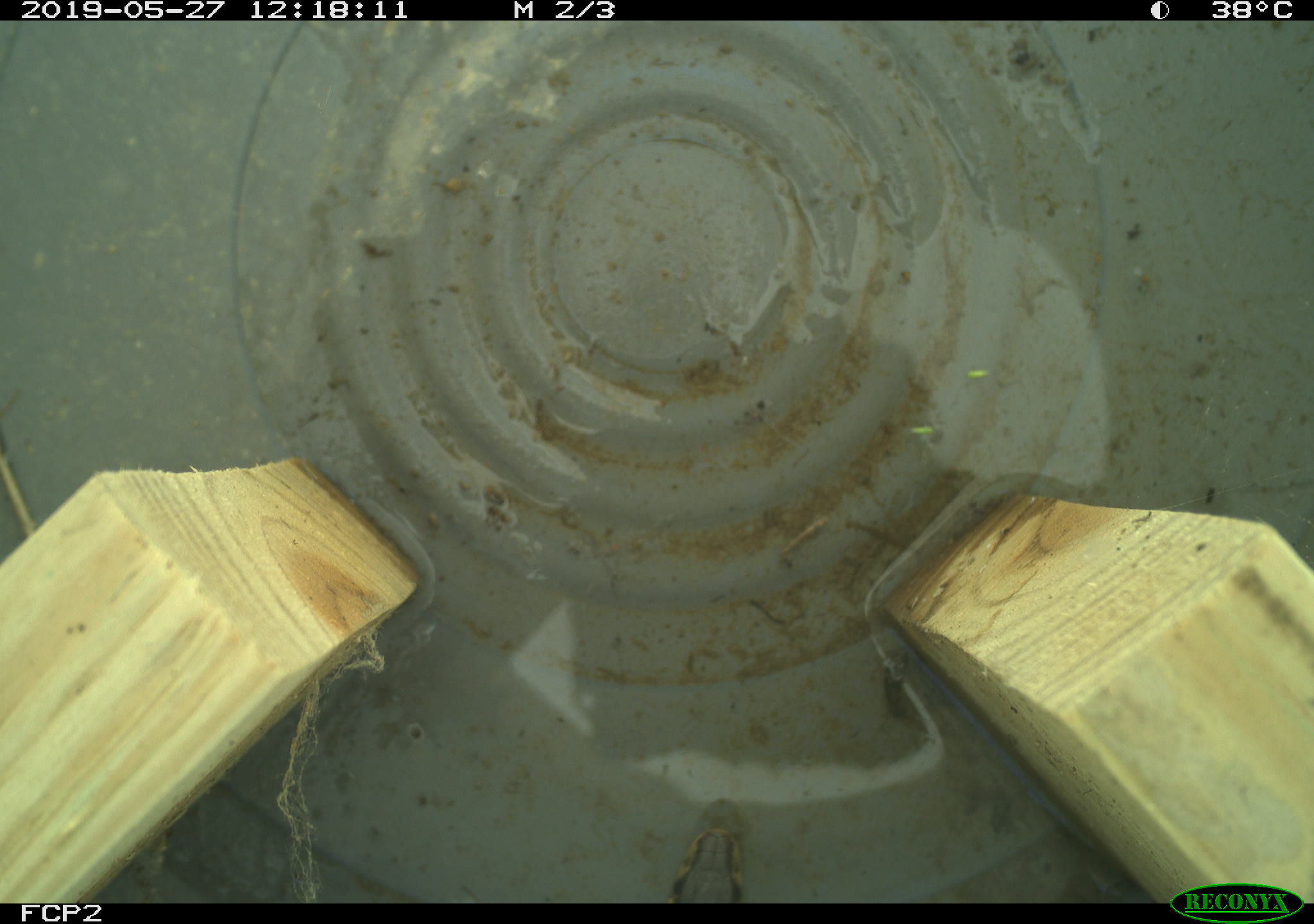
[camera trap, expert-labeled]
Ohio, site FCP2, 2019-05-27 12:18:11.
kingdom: Animalia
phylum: Chordata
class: Reptilia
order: Squamata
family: Colubridae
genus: Thamnophis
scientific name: Thamnophis sirtalis sirtalis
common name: eastern gartersnake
Eastern gartersnake (Thamnophis sirtalis sirtalis).